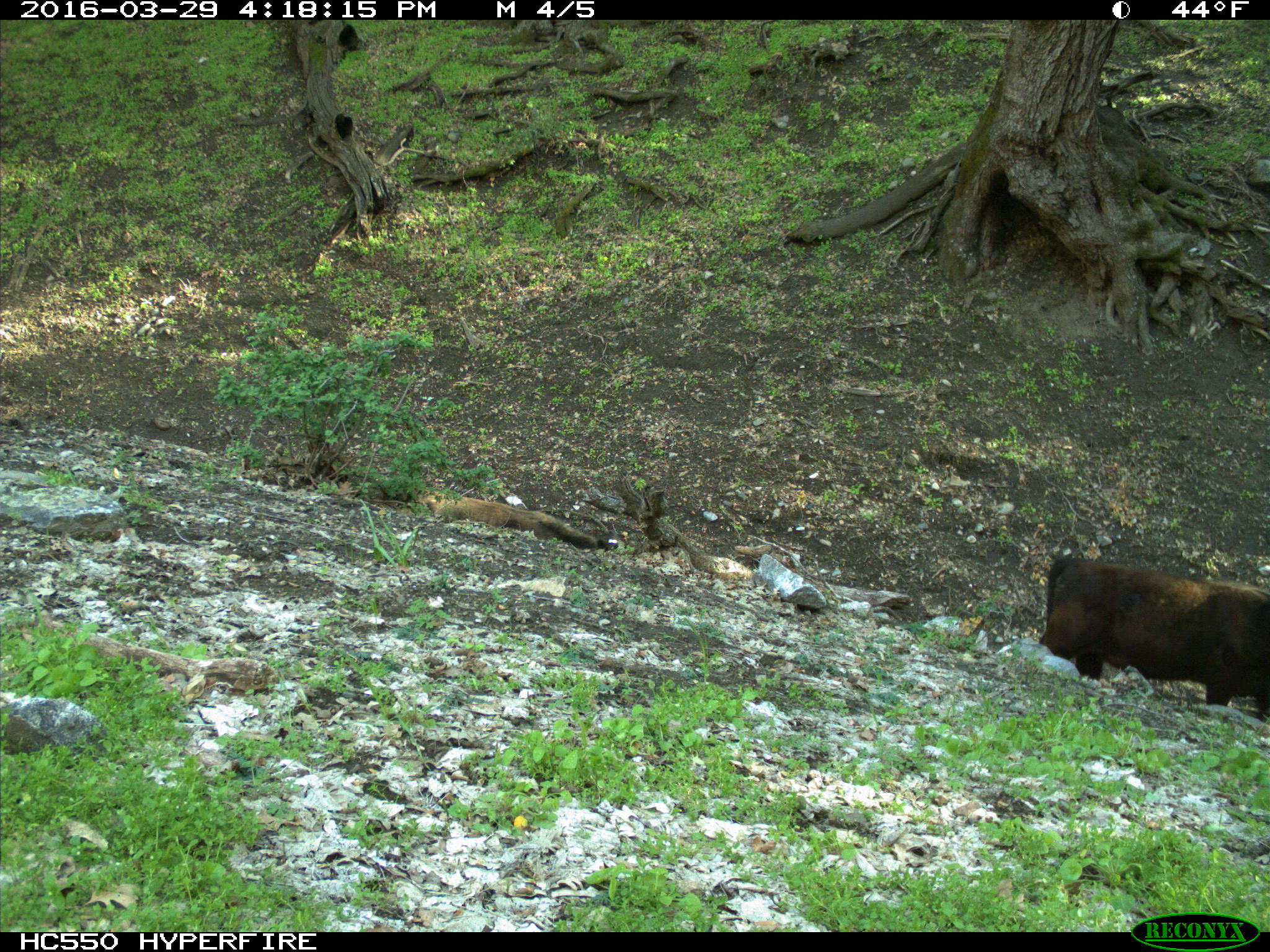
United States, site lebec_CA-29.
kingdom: Animalia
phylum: Chordata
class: Mammalia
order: Artiodactyla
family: Bovidae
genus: Bos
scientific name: Bos taurus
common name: domestic cow